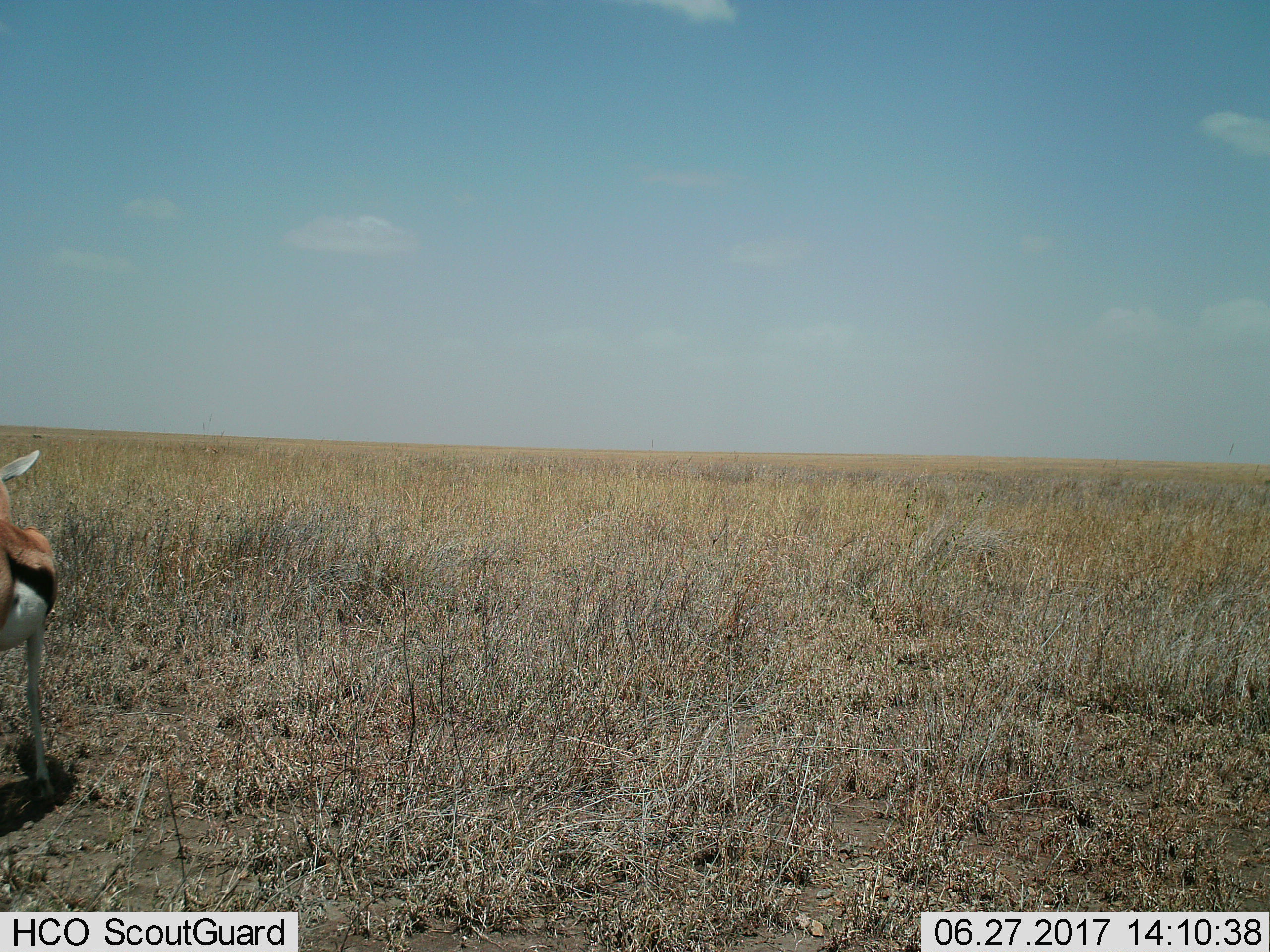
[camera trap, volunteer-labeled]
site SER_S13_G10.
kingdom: Animalia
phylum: Chordata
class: Mammalia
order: Artiodactyla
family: Bovidae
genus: Eudorcas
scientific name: Eudorcas thomsonii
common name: thomson's gazelle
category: gazellethomsons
Gazellethomsons (thomson's gazelle) (Eudorcas thomsonii), count 1. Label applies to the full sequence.